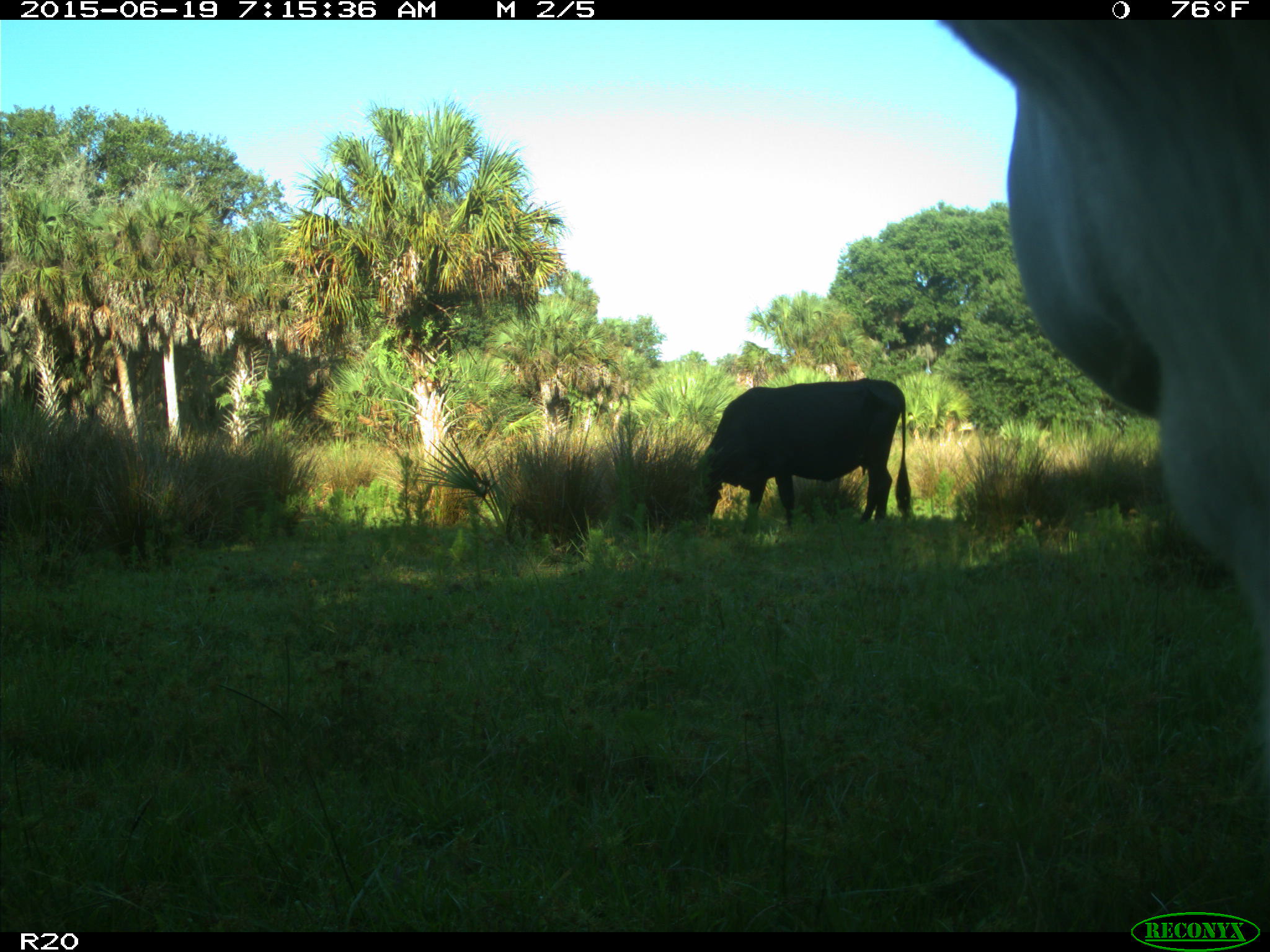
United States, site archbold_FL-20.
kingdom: Animalia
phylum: Chordata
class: Mammalia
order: Artiodactyla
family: Bovidae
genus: Bos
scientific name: Bos taurus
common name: domestic cow